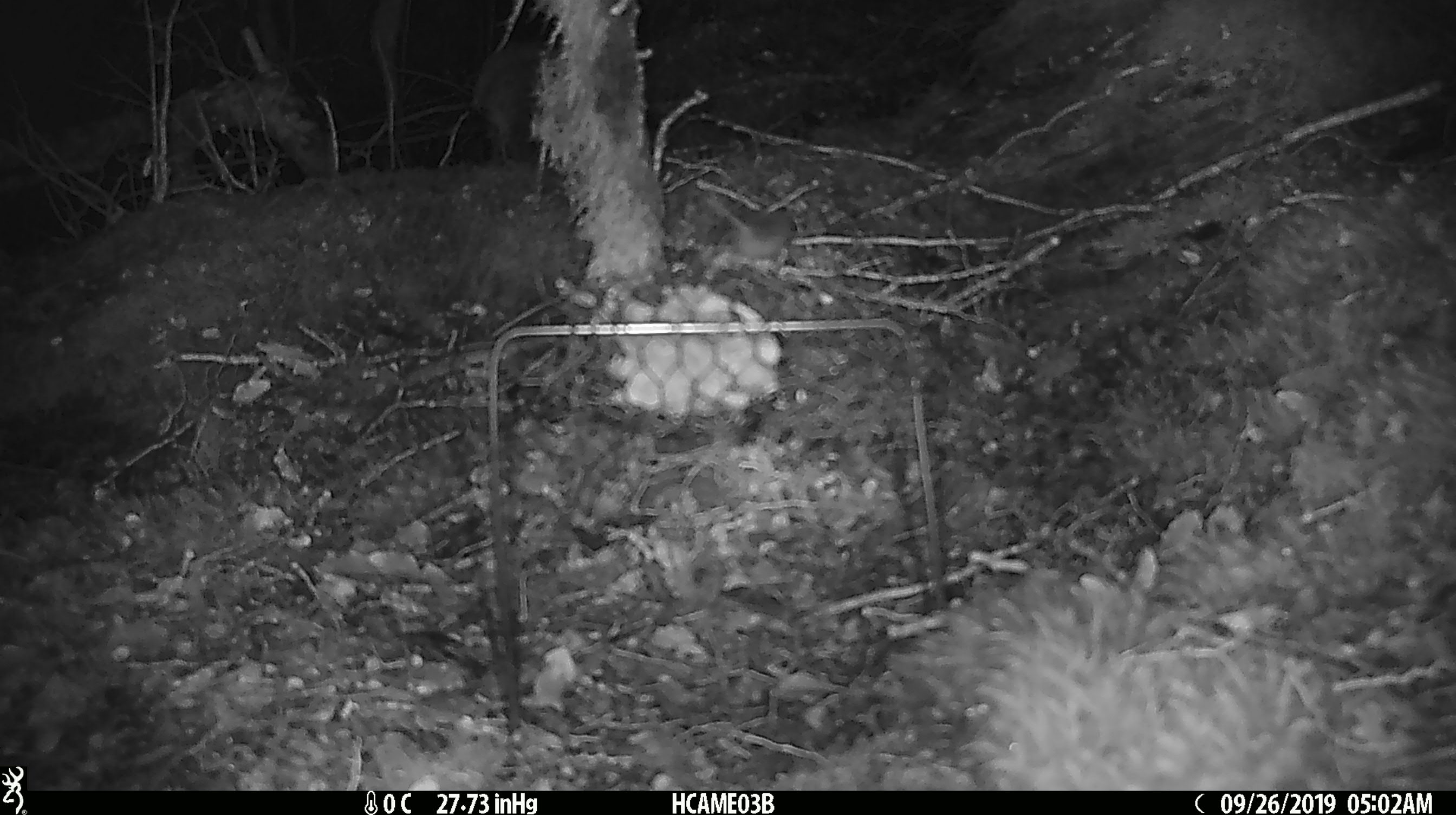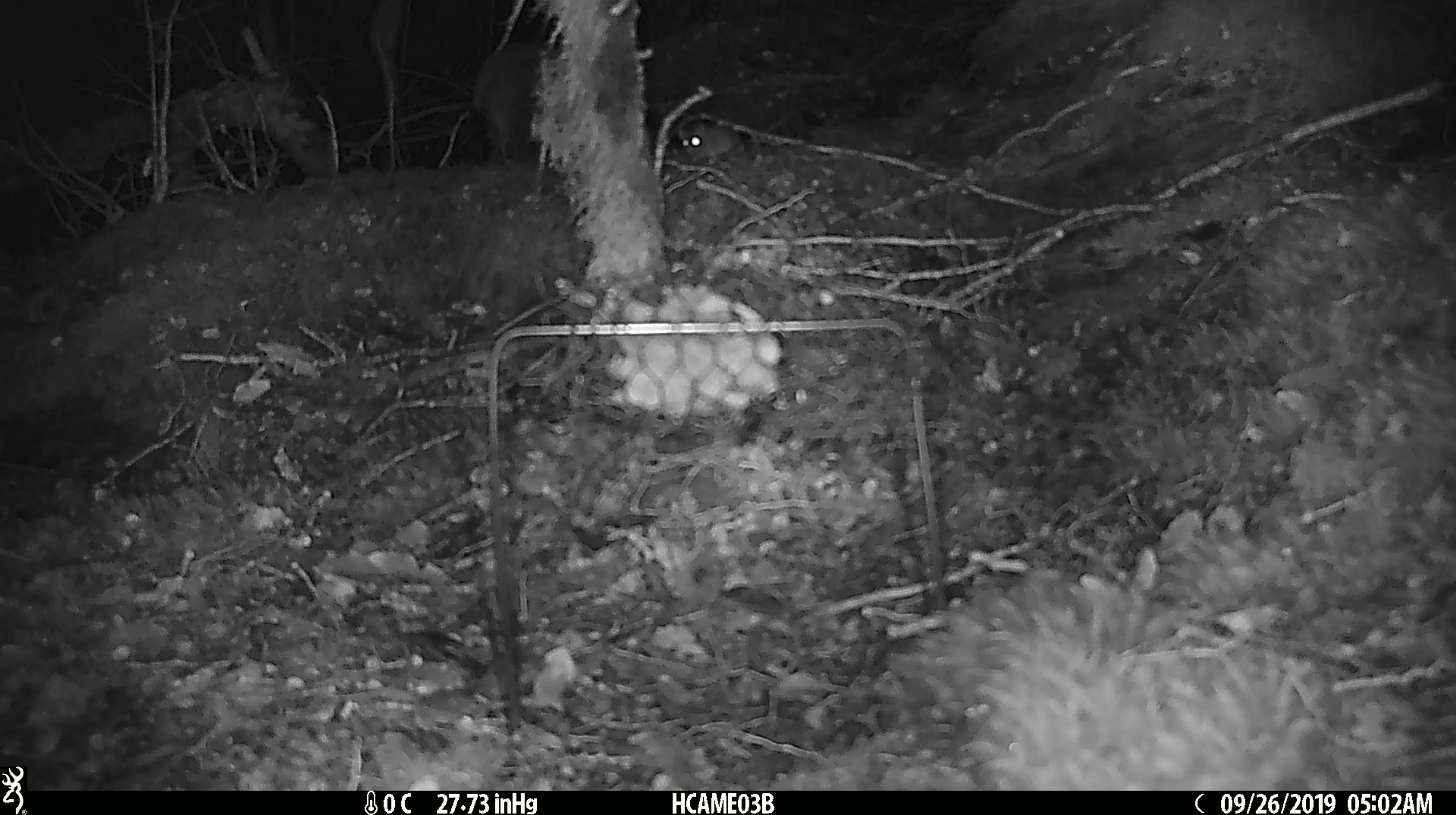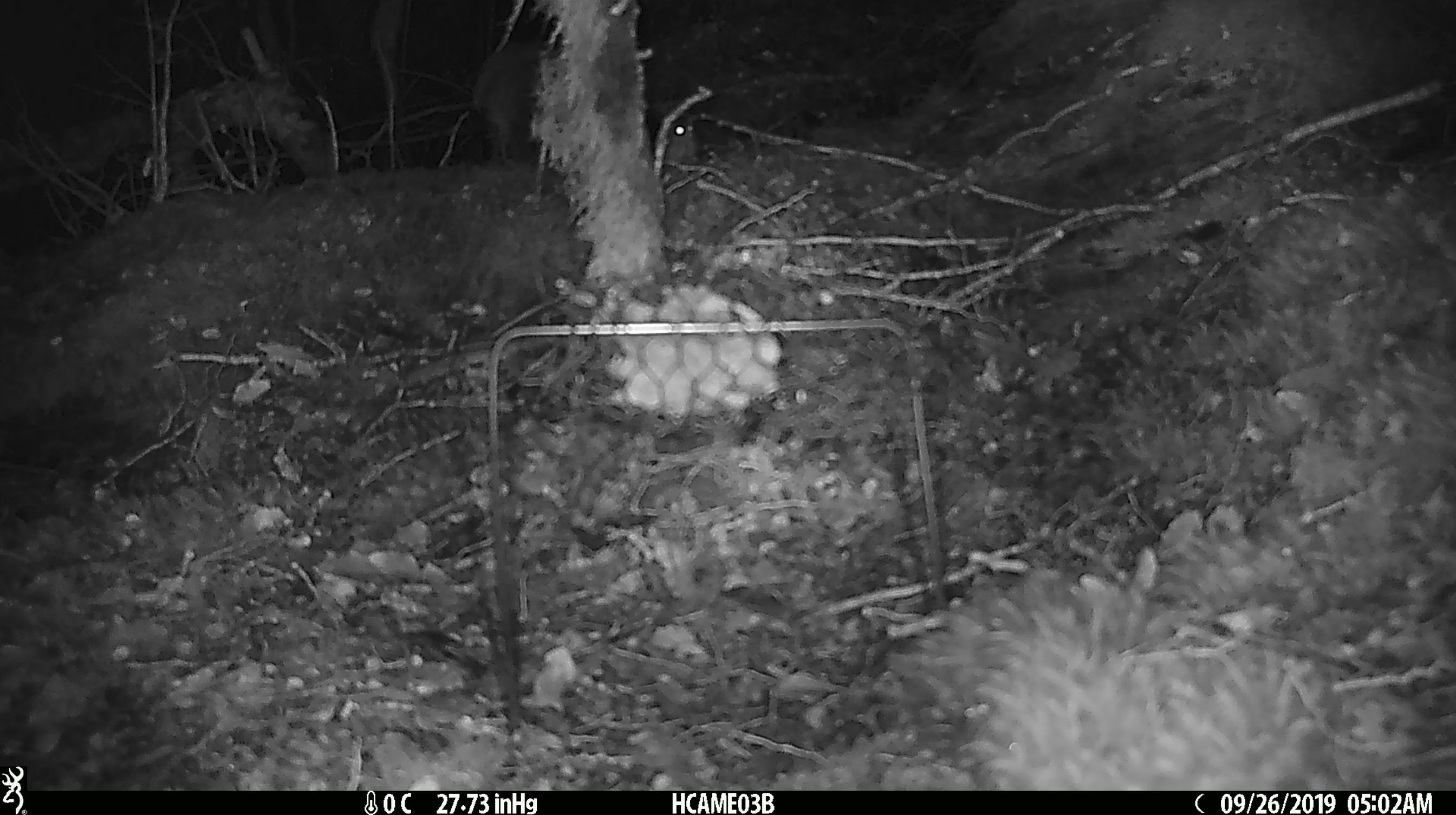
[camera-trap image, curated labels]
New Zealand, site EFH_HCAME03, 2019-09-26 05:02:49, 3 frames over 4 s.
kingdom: Animalia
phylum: Chordata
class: Mammalia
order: Rodentia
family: Muridae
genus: Mus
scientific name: Mus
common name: mouse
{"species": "mouse (Mus)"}